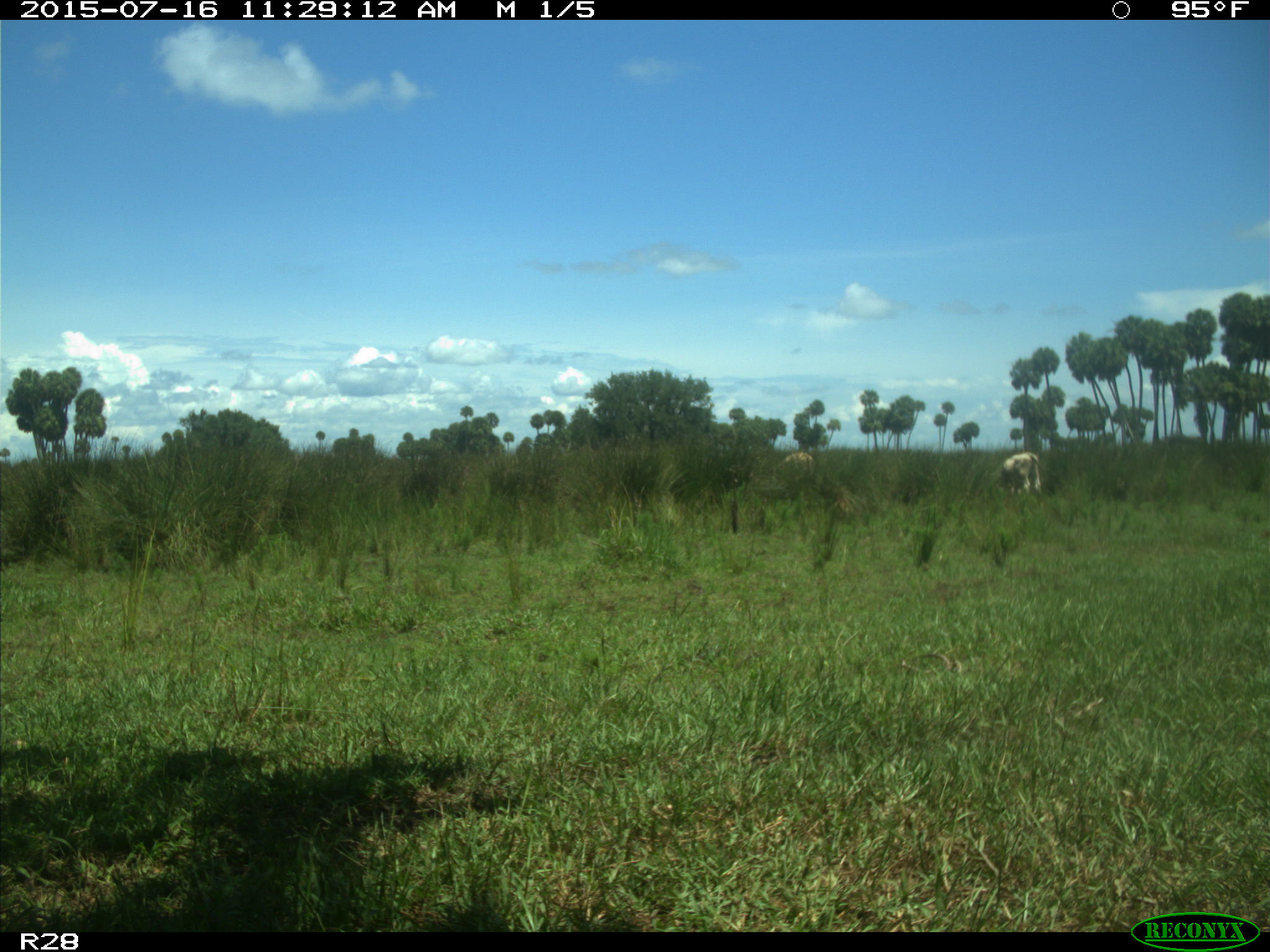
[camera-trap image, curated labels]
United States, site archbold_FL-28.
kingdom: Animalia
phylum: Chordata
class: Mammalia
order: Artiodactyla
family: Bovidae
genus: Bos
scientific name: Bos taurus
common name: domestic cow